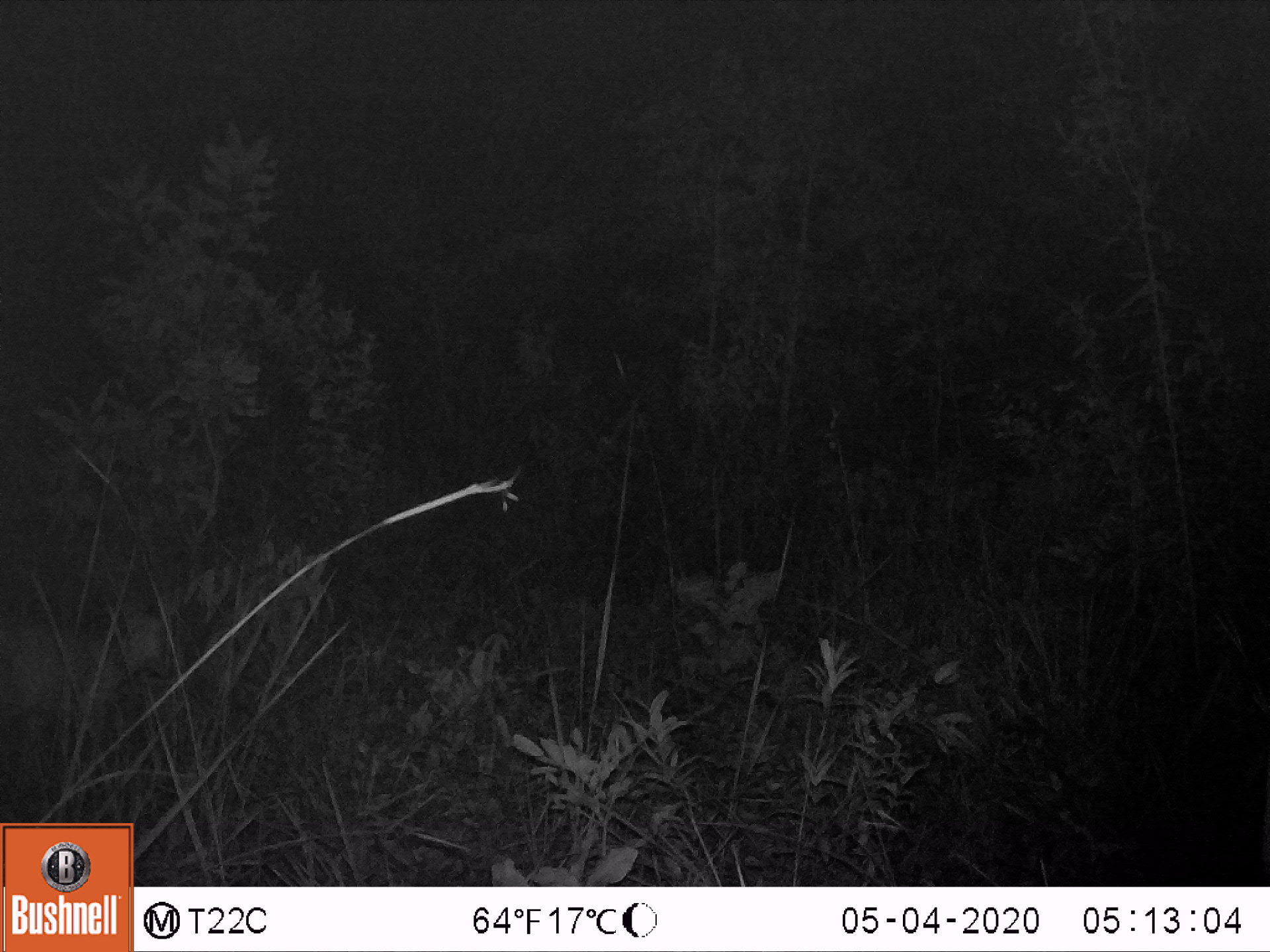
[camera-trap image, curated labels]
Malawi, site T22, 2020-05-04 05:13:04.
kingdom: Animalia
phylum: Chordata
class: Mammalia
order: Artiodactyla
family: Bovidae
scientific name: Antilopinae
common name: small antelope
Small antelope (Antilopinae), count 1.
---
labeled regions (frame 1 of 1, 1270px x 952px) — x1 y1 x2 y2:
small antelope: 0 587 205 768